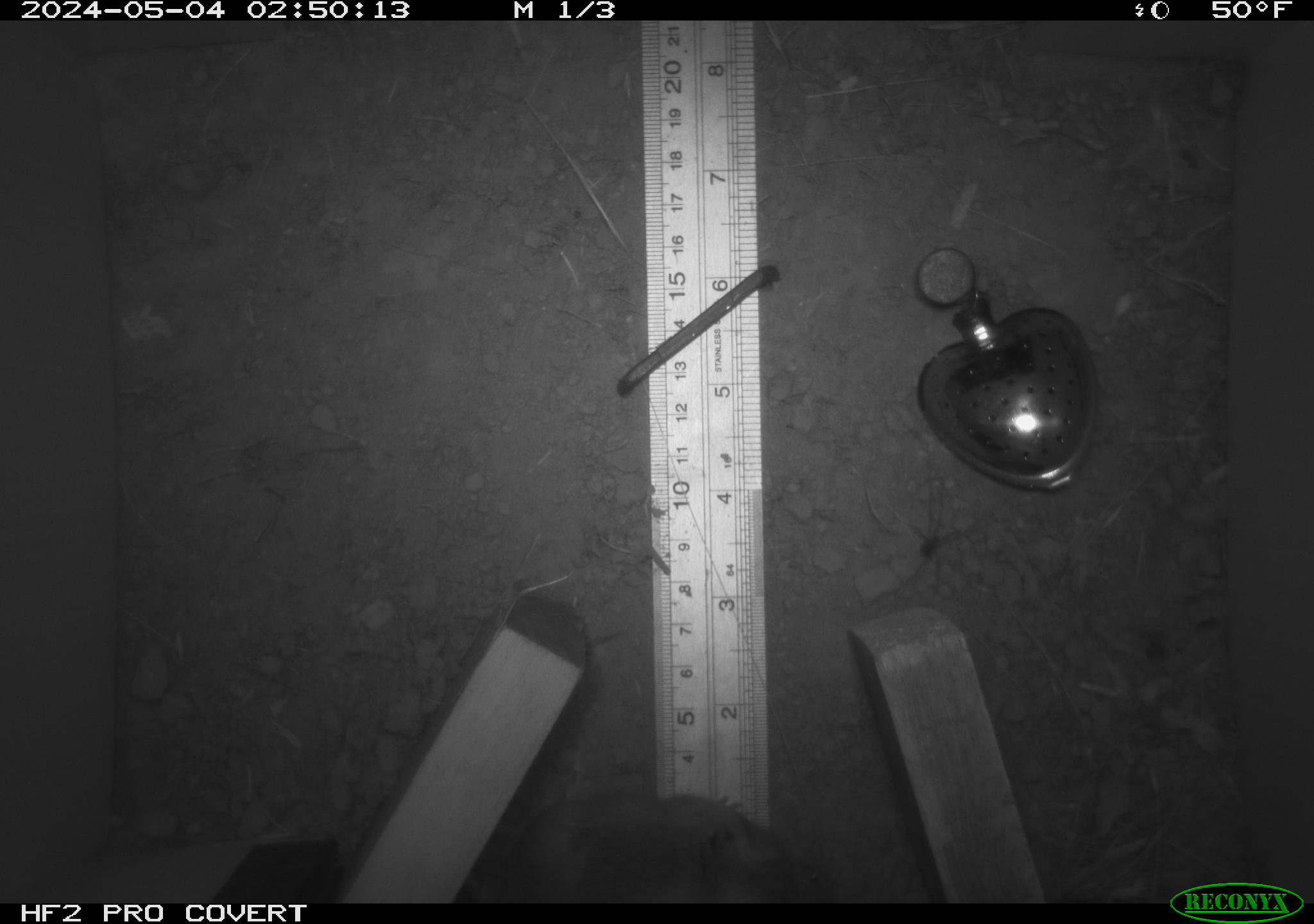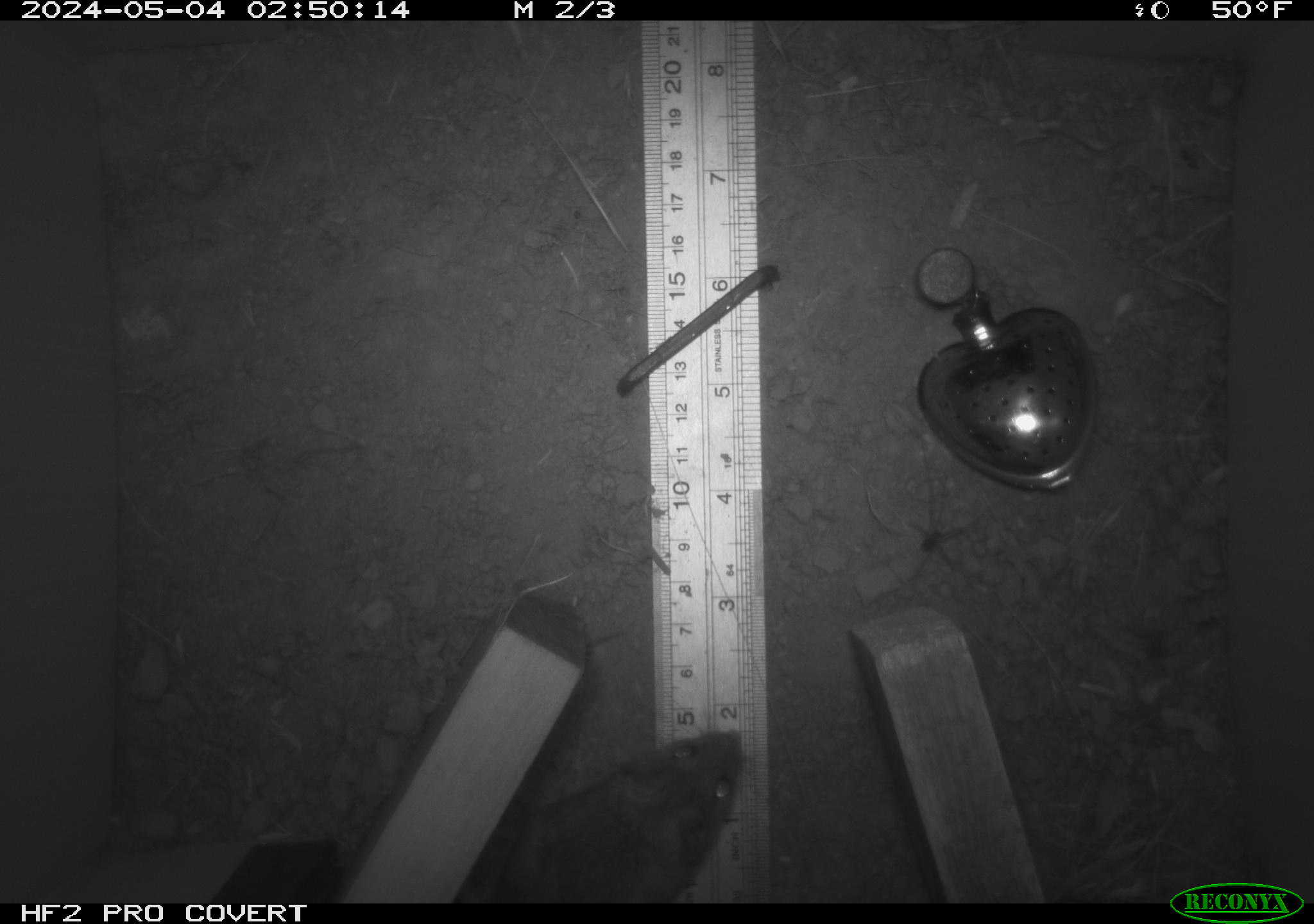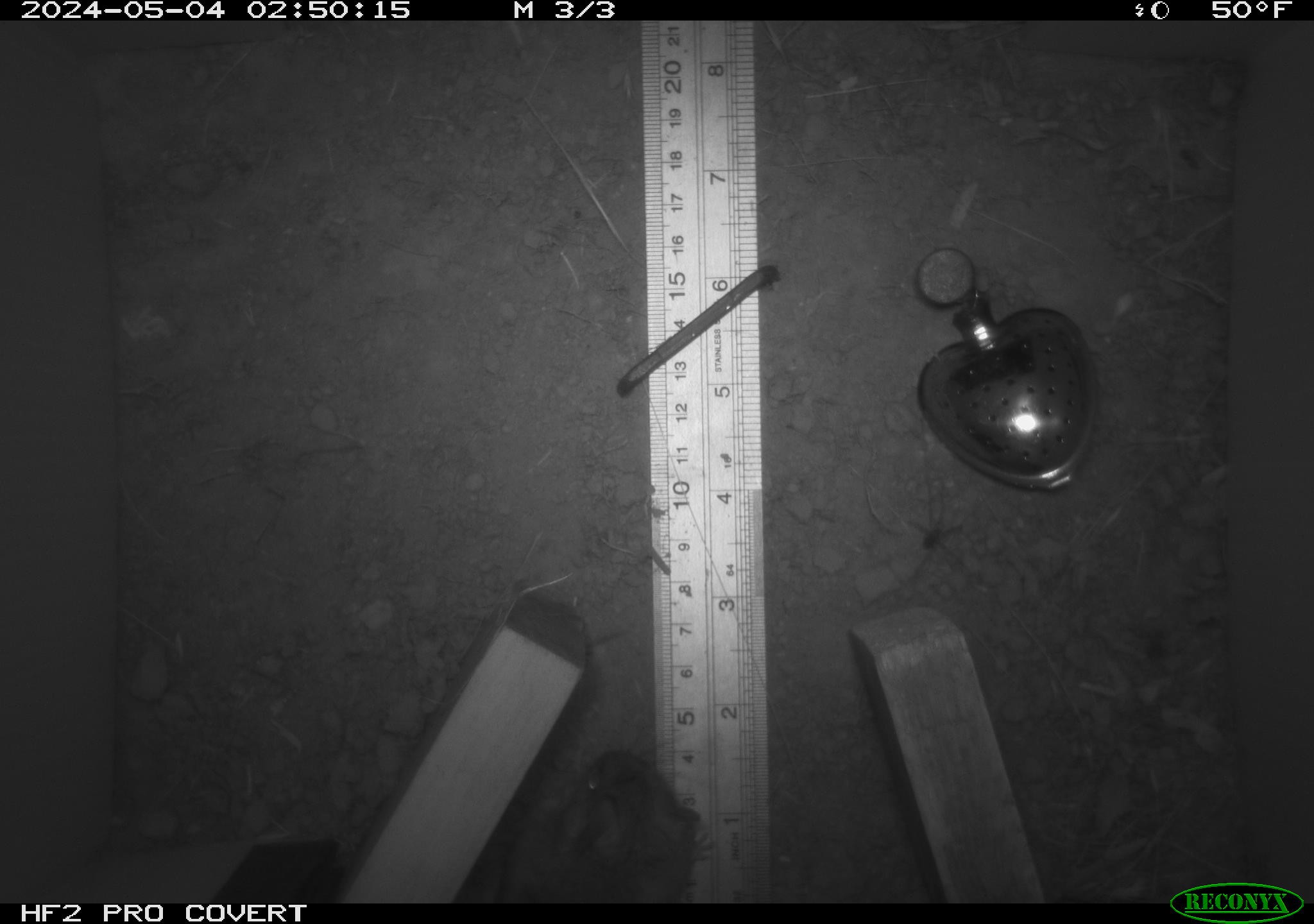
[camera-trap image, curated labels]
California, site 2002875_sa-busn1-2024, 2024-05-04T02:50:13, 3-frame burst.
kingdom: Animalia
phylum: Chordata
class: Mammalia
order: Rodentia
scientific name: Rodentia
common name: rodent